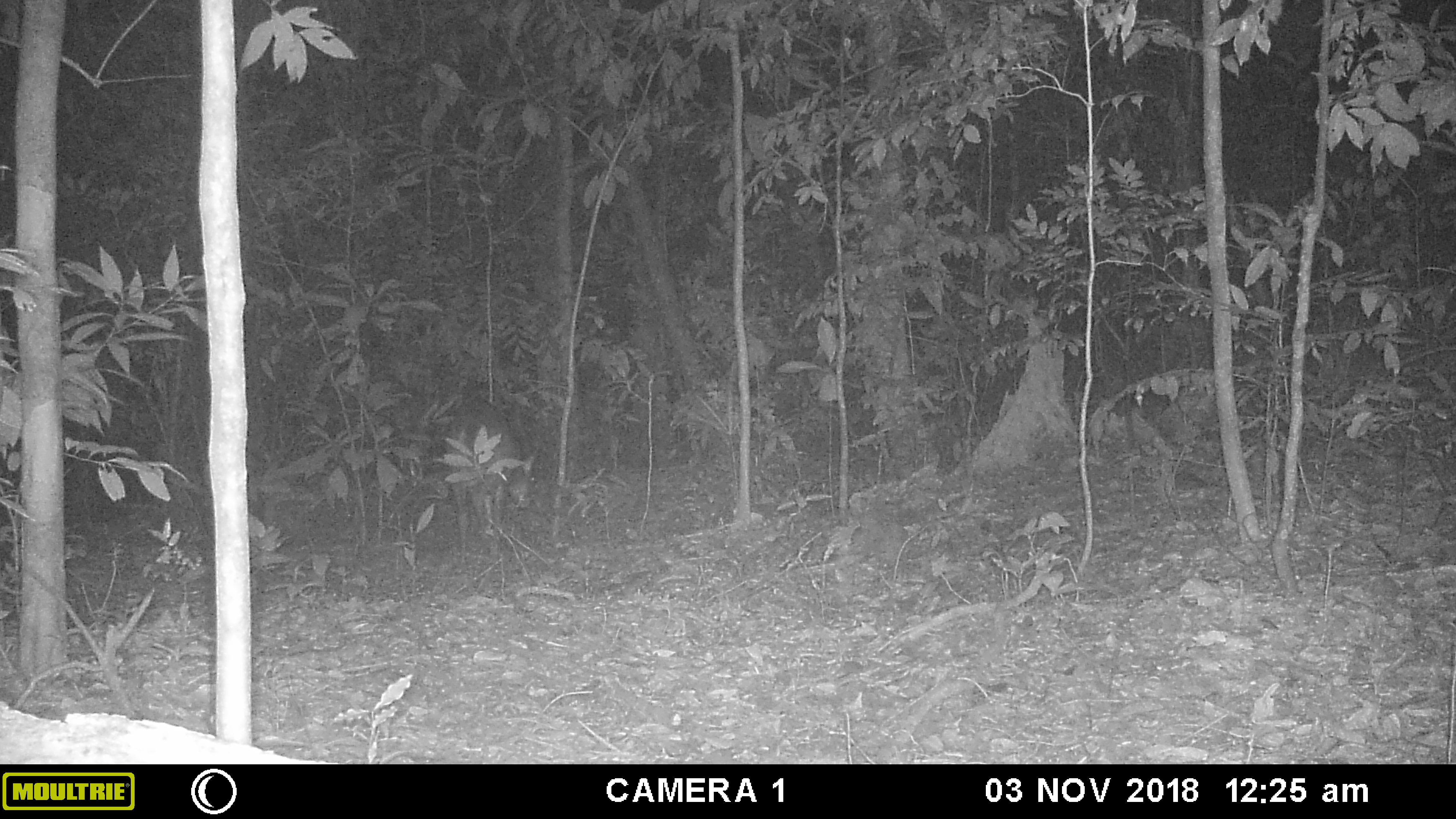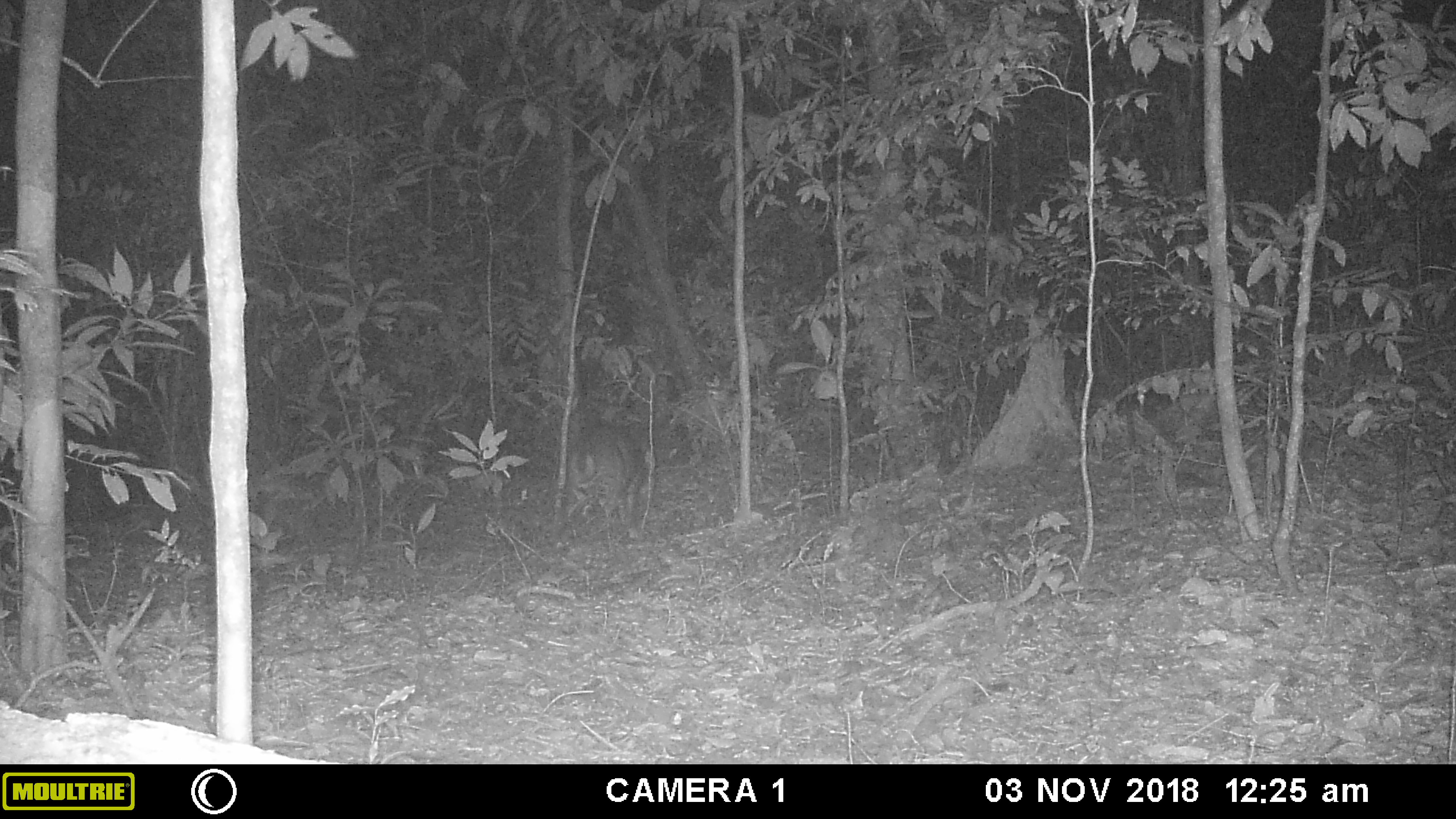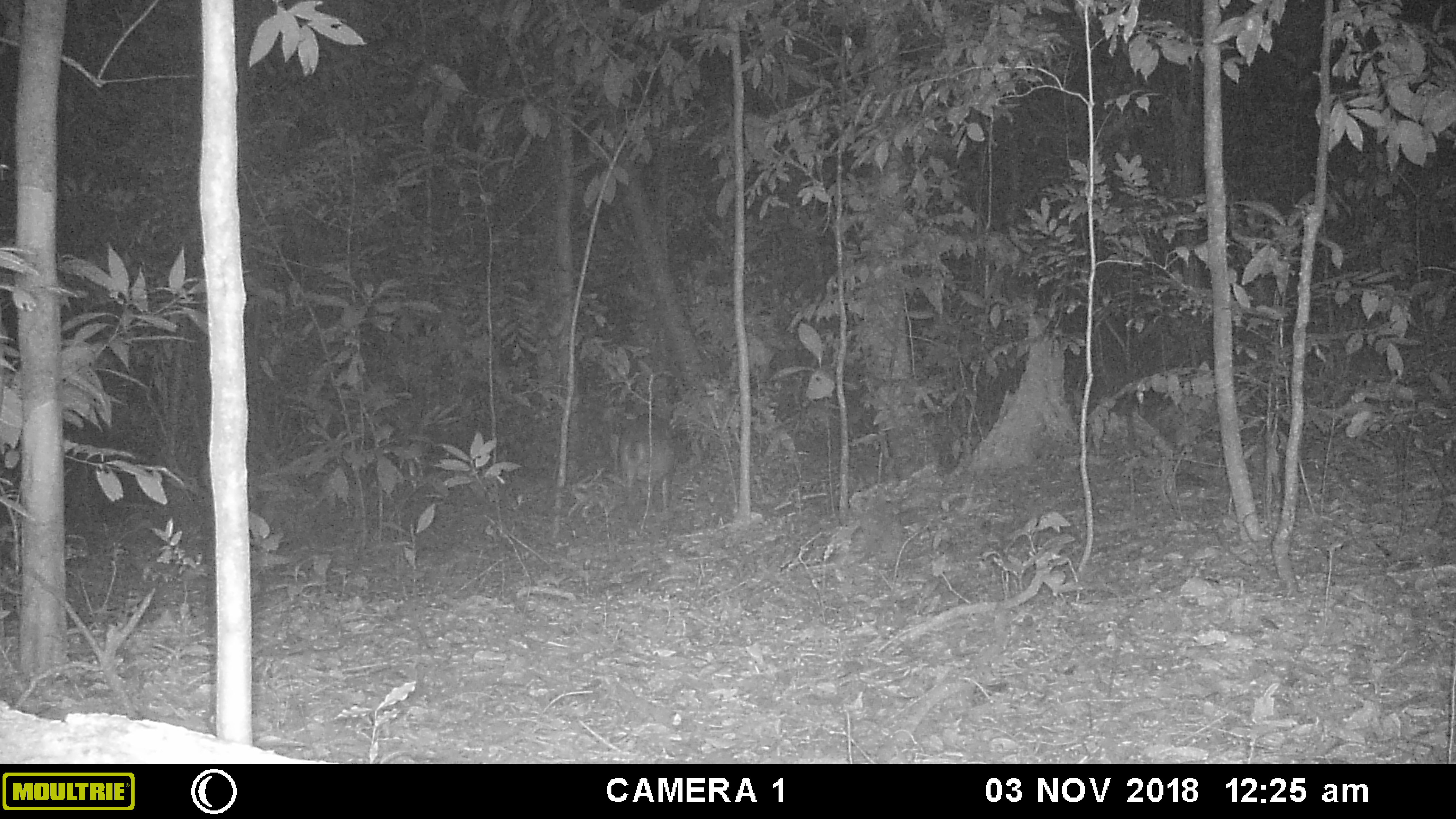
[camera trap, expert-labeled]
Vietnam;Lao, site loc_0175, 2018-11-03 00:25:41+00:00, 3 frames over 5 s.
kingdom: Animalia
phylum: Chordata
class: Mammalia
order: Artiodactyla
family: Cervidae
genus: Muntiacus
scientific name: Muntiacus vuquangensis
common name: large-antlered muntjac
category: large antlered muntjac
Large antlered muntjac (large-antlered muntjac) (Muntiacus vuquangensis). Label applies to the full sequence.